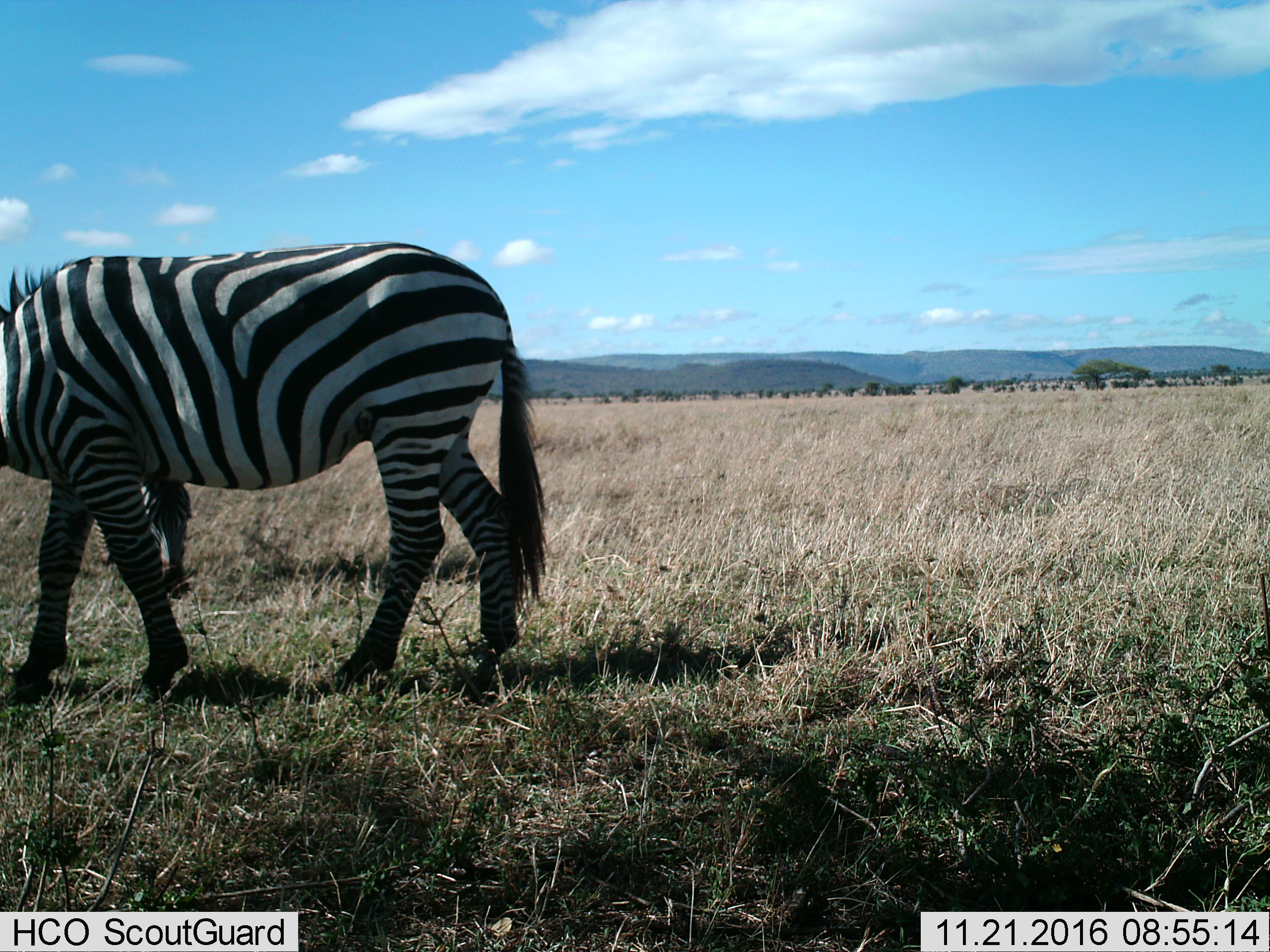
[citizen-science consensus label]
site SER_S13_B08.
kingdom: Animalia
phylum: Chordata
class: Mammalia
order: Perissodactyla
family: Equidae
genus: Equus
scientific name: Equus quagga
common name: plains zebra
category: zebraplains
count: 2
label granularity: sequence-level